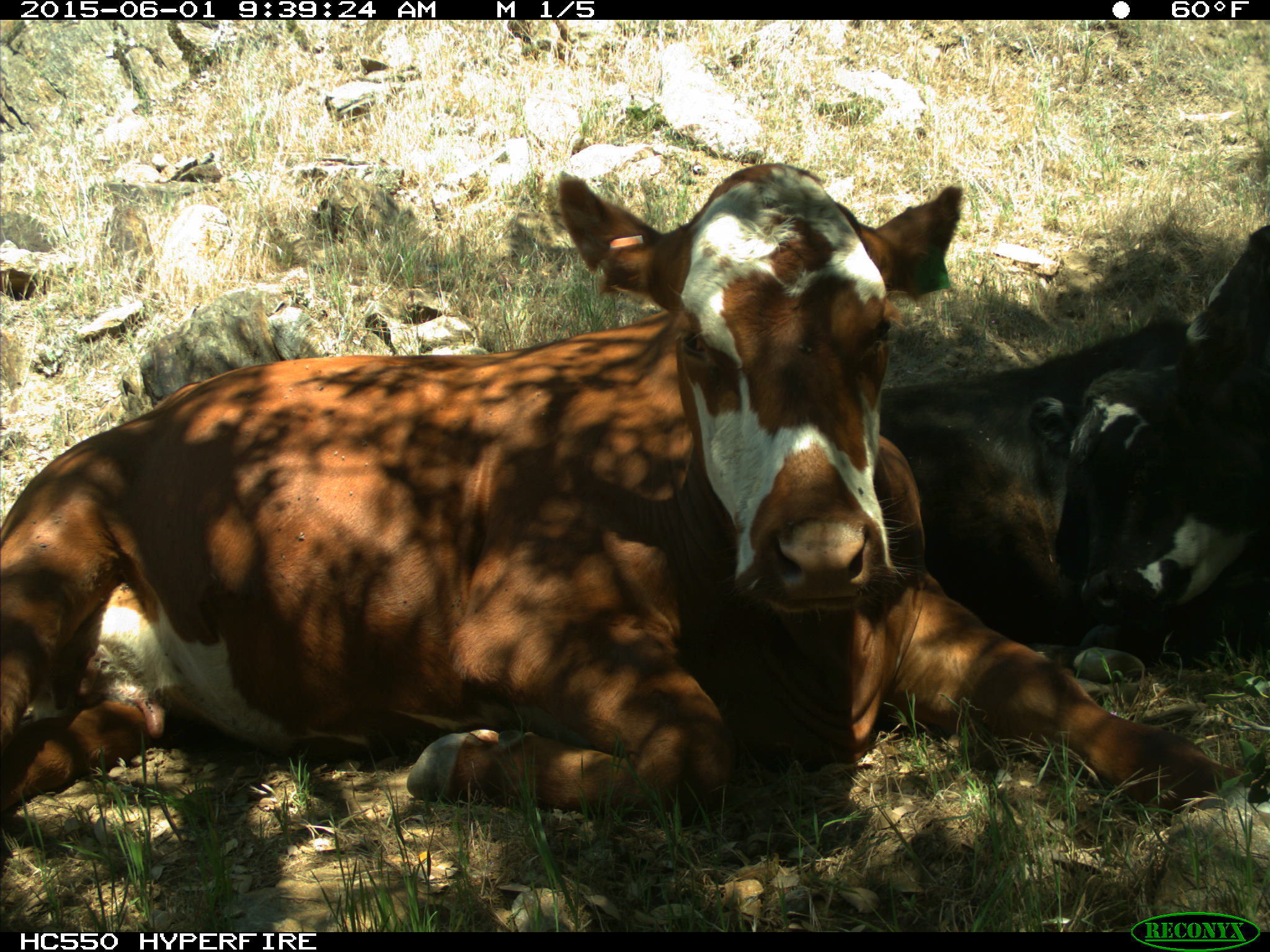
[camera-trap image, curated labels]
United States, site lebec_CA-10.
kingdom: Animalia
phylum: Chordata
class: Mammalia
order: Artiodactyla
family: Bovidae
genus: Bos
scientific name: Bos taurus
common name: domestic cow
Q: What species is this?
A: Bos taurus (domestic cow).